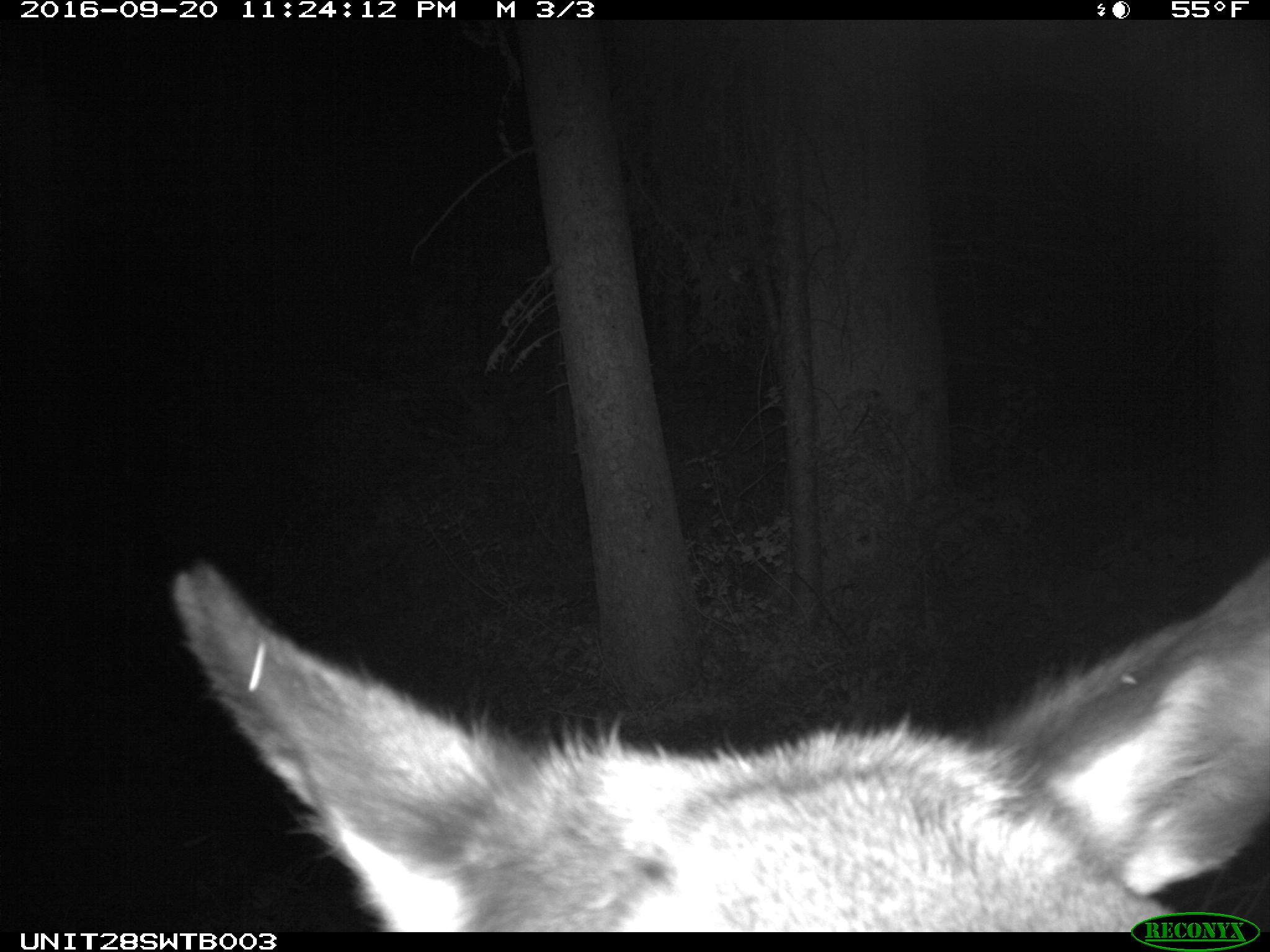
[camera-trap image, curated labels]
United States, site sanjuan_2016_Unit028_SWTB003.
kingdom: Animalia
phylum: Chordata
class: Mammalia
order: Artiodactyla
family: Cervidae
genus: Cervus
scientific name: Cervus elaphus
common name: red deer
Cervus elaphus (red deer).